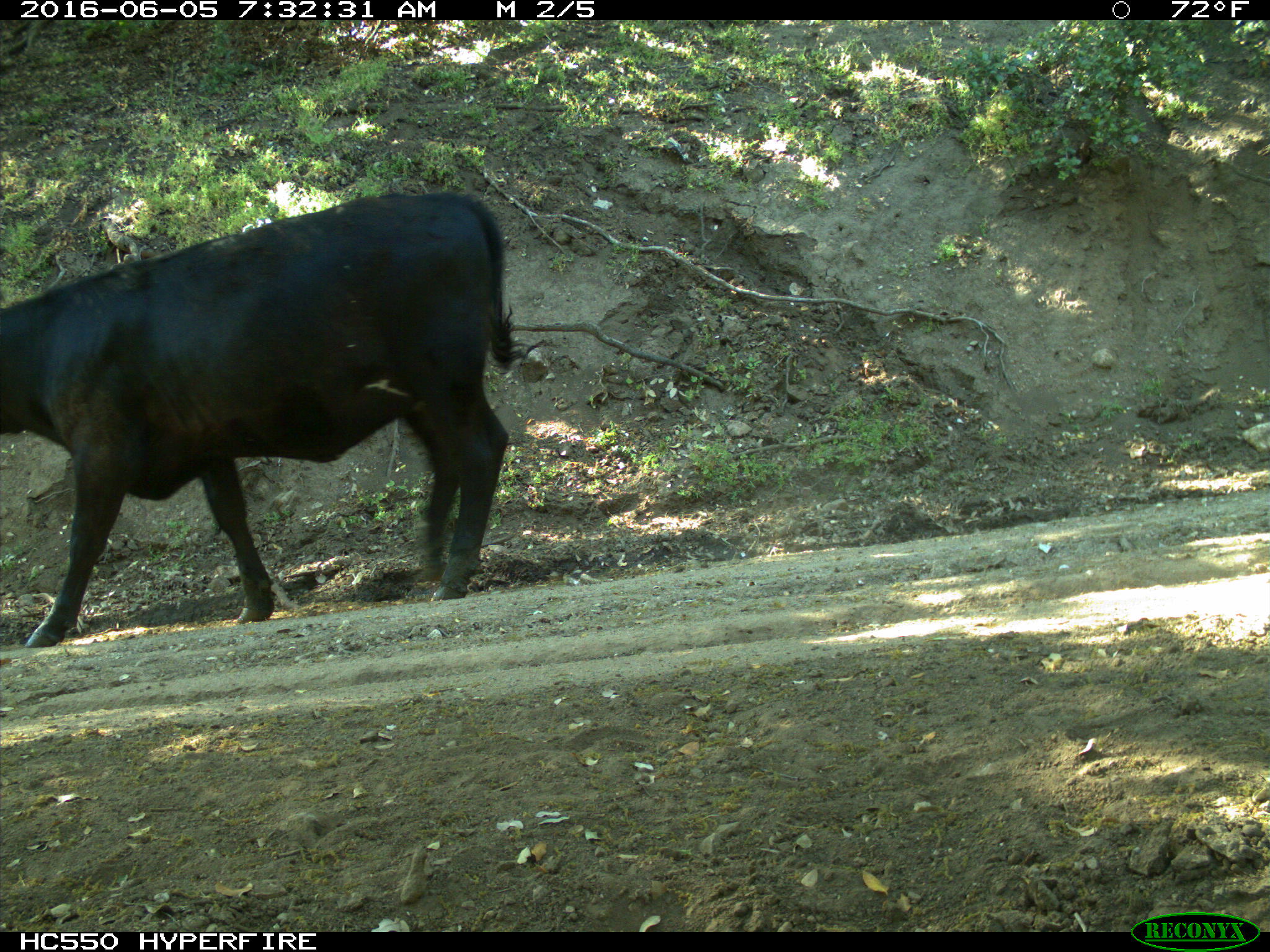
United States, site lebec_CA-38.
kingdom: Animalia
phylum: Chordata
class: Mammalia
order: Artiodactyla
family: Bovidae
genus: Bos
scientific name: Bos taurus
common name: domestic cow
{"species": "Bos taurus (domestic cow)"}